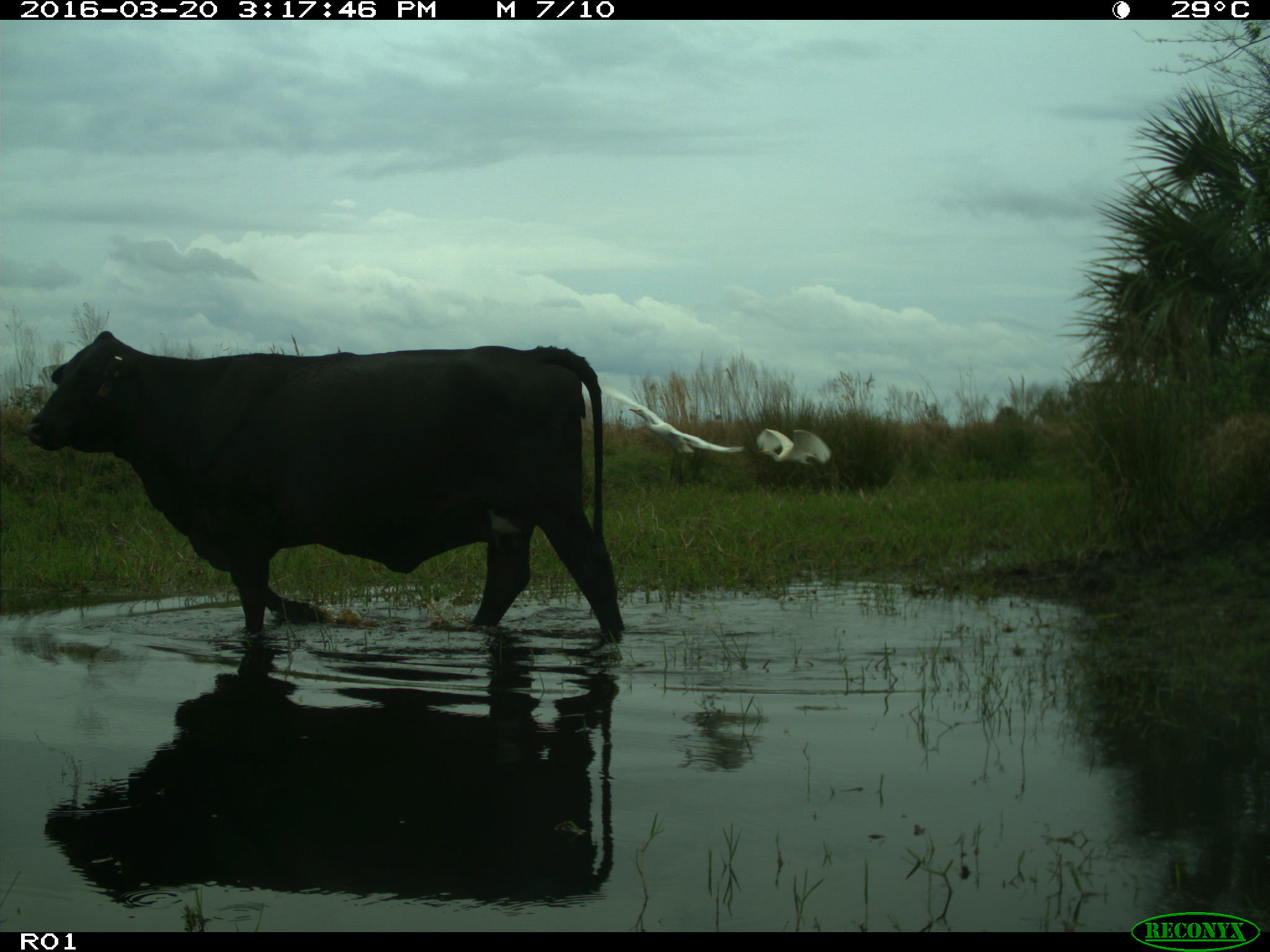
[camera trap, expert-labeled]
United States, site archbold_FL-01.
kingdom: Animalia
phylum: Chordata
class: Mammalia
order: Artiodactyla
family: Bovidae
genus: Bos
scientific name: Bos taurus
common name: domestic cow